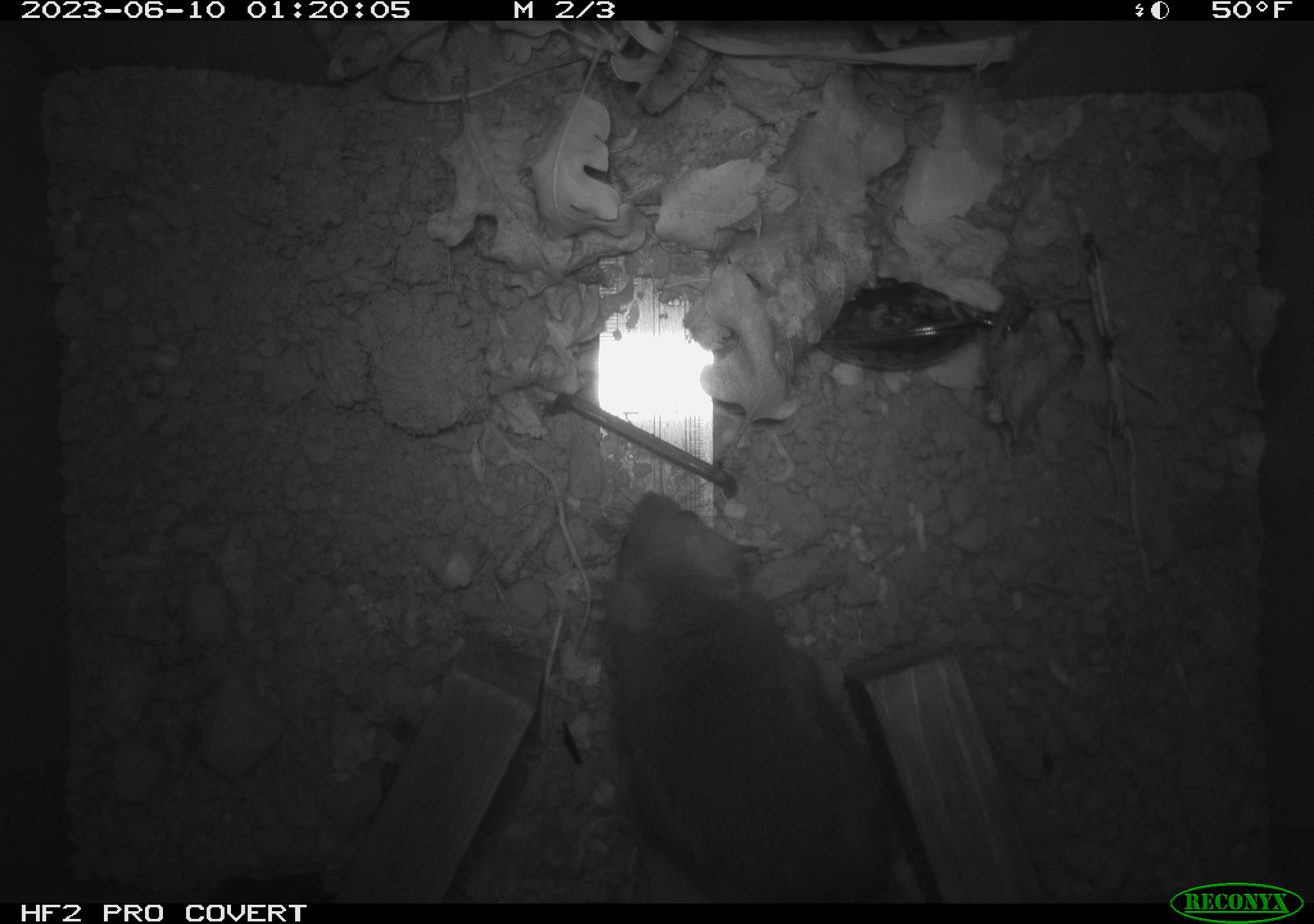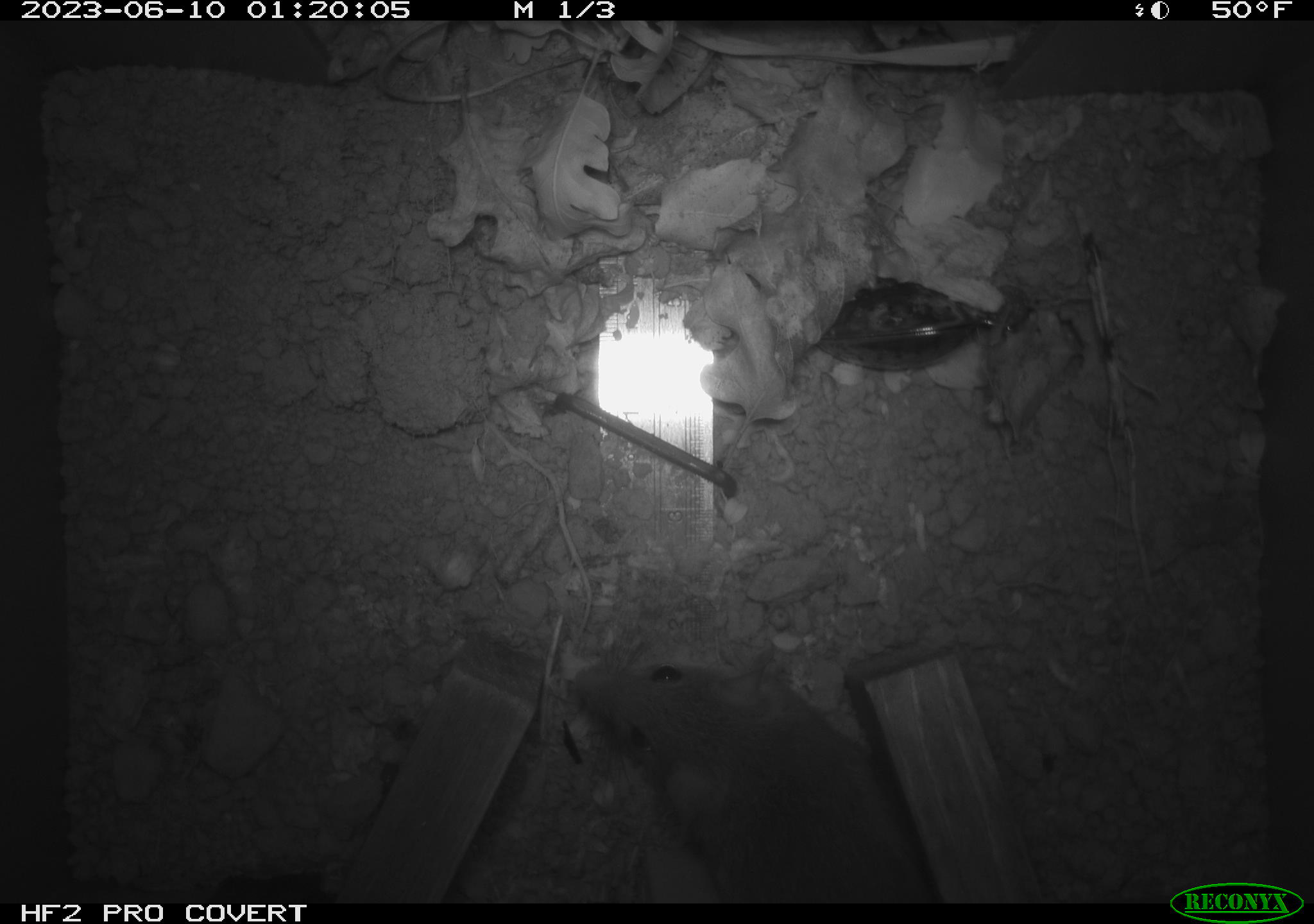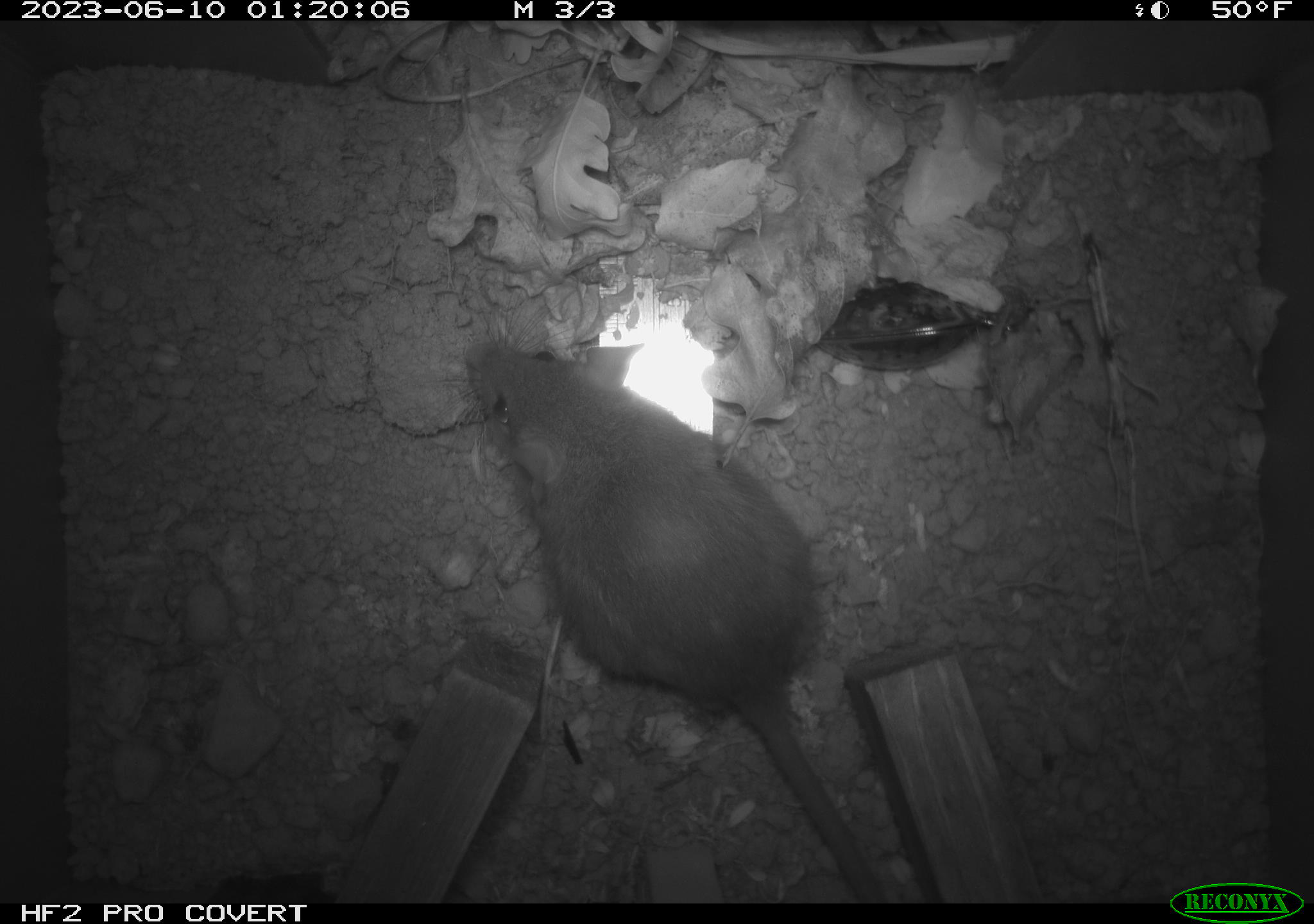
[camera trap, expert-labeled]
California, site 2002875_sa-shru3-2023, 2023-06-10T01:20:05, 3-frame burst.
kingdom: Animalia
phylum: Chordata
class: Mammalia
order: Rodentia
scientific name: Rodentia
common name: mouse species